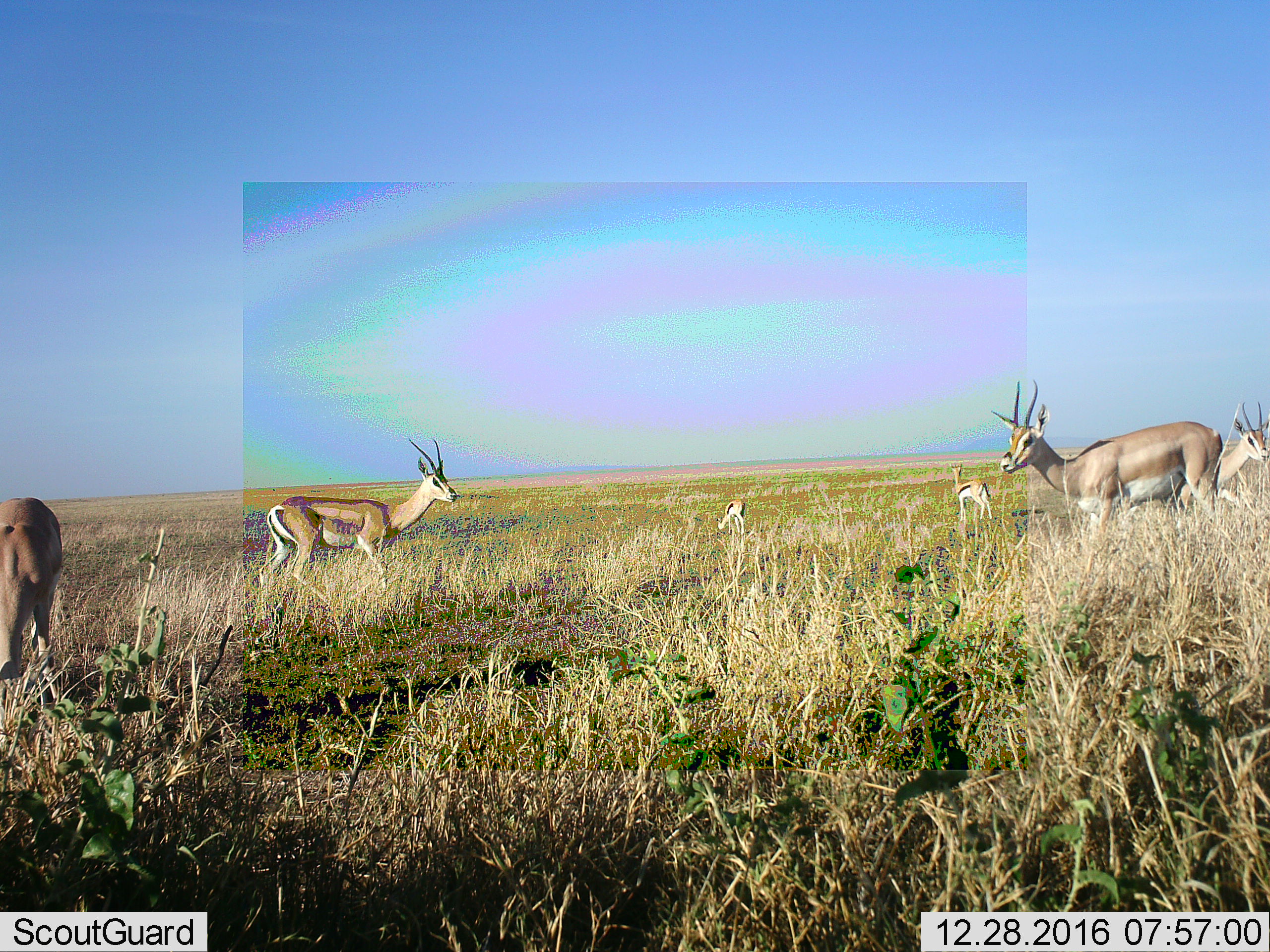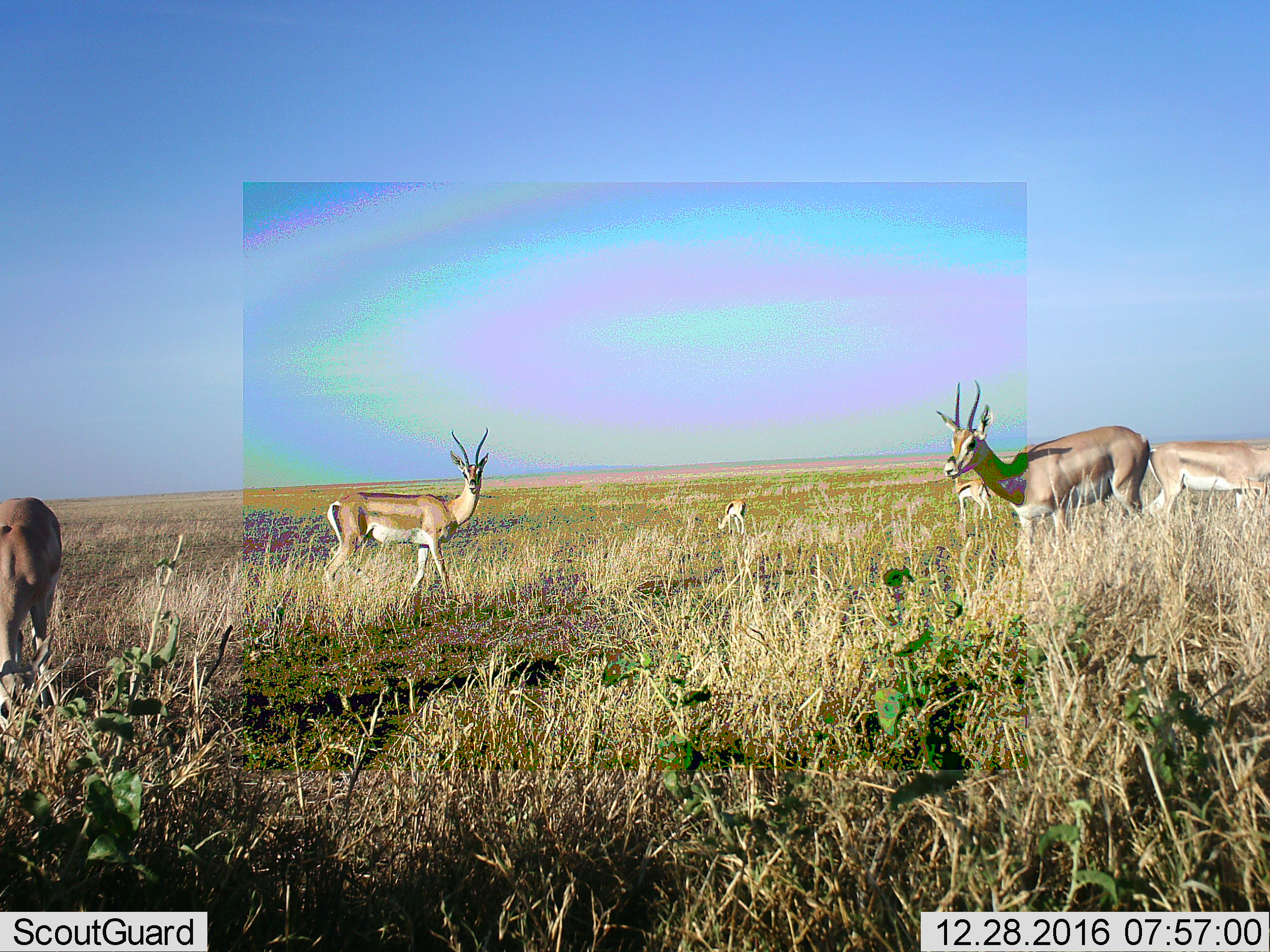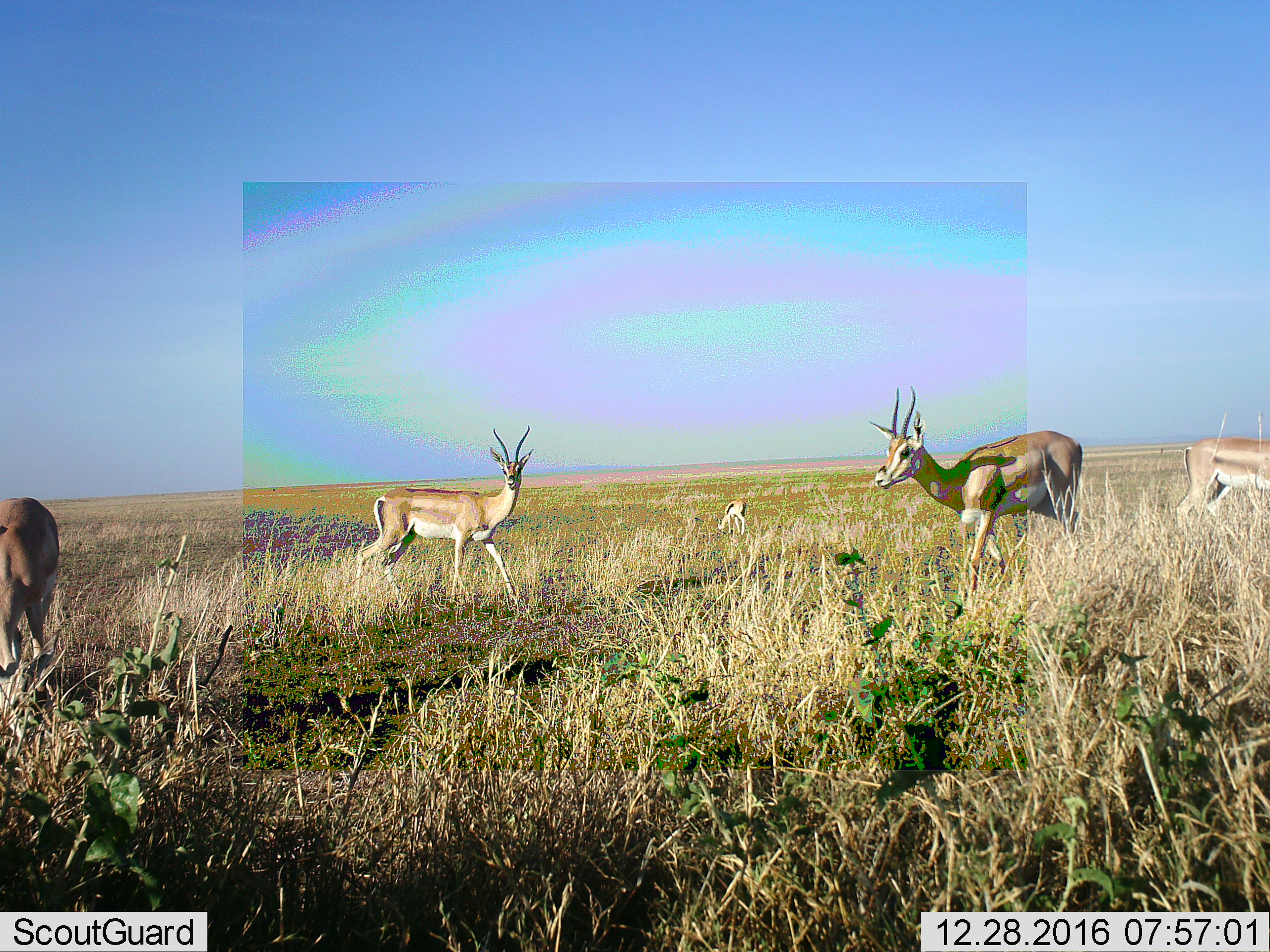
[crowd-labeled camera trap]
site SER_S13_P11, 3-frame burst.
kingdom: Animalia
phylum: Chordata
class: Mammalia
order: Artiodactyla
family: Bovidae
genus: Nanger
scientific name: Nanger granti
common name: grant's gazelle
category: gazellegrants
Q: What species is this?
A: Gazellegrants (grant's gazelle) (Nanger granti).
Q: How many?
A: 6.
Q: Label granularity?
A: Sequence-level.